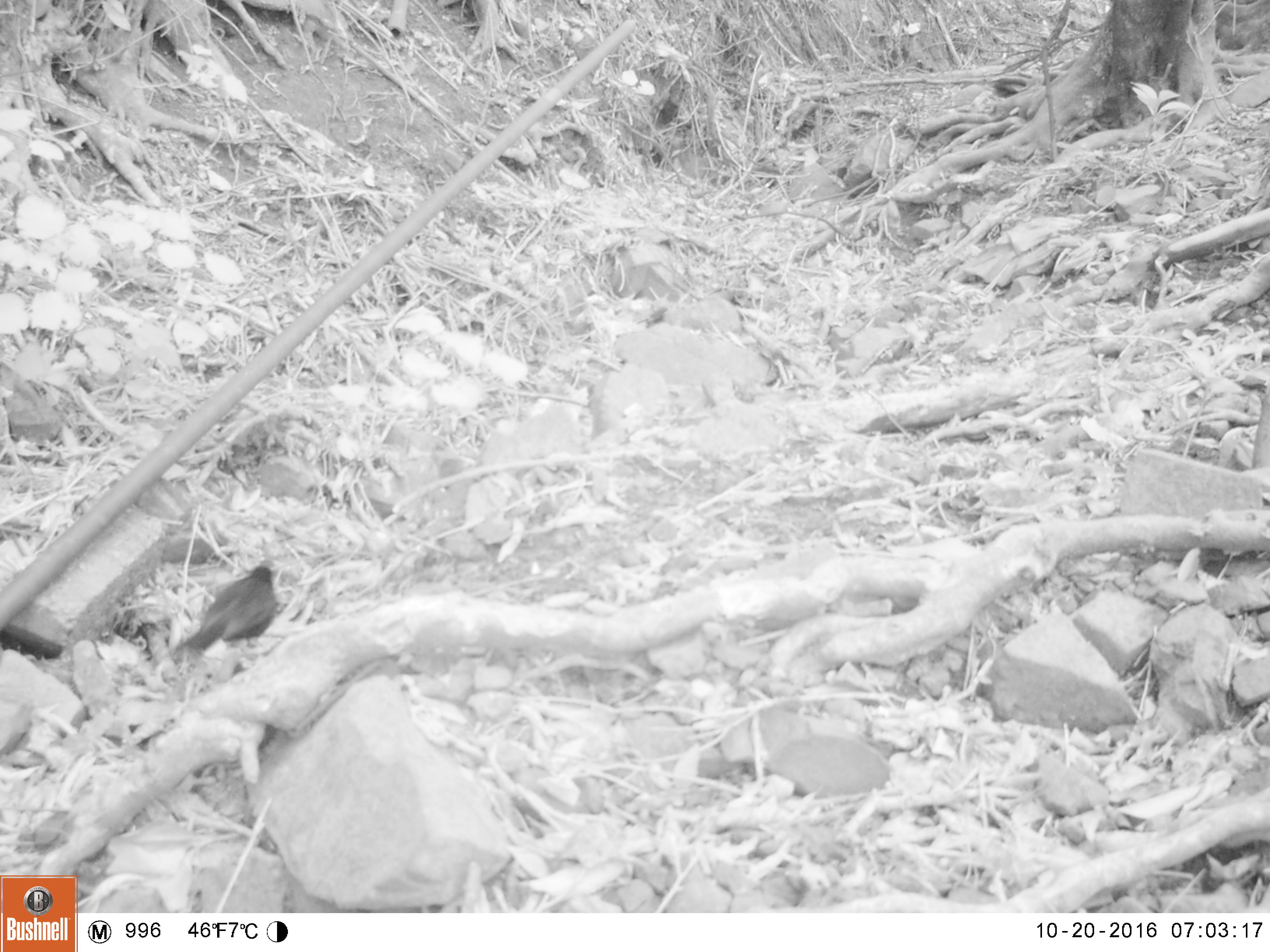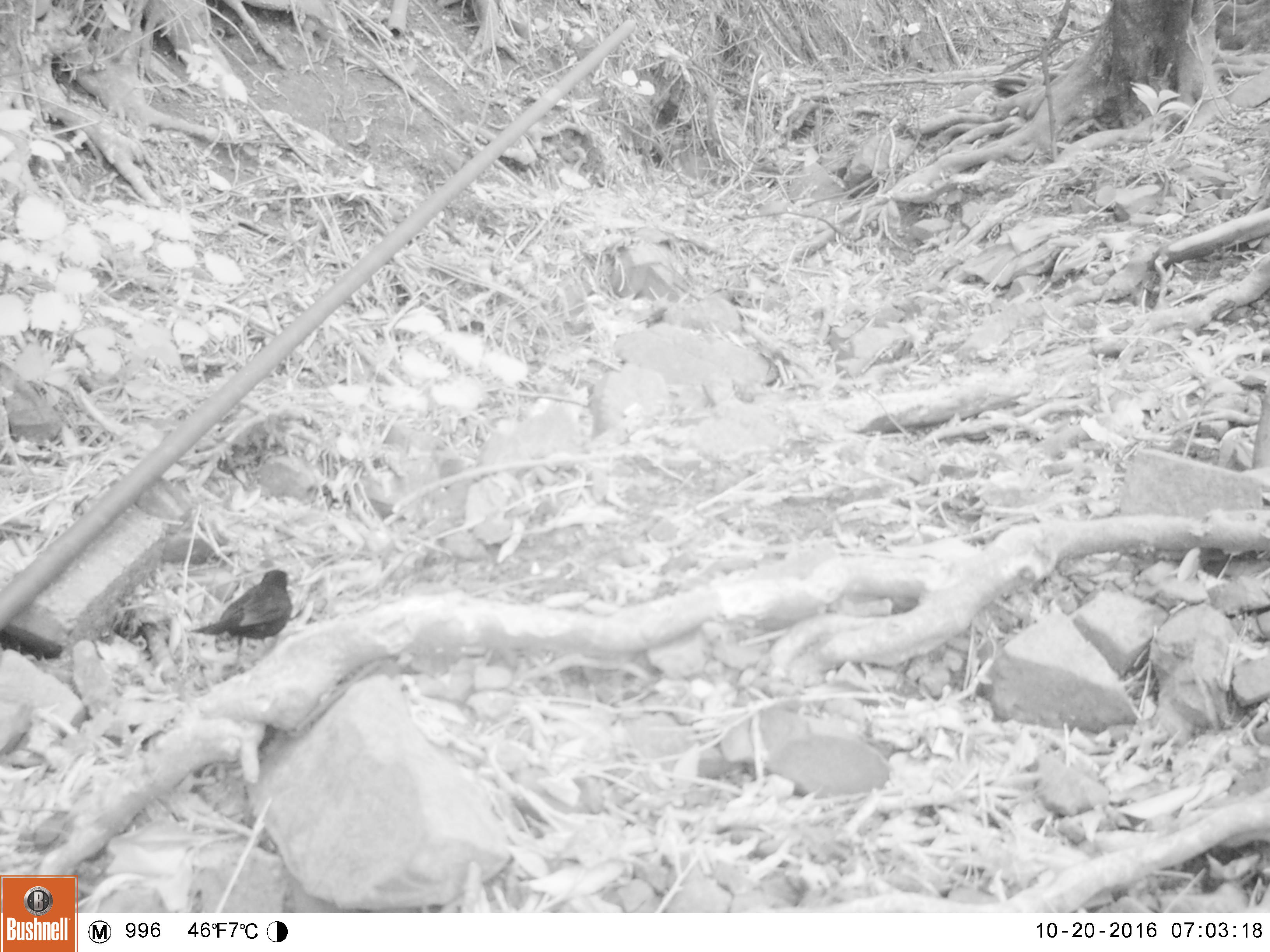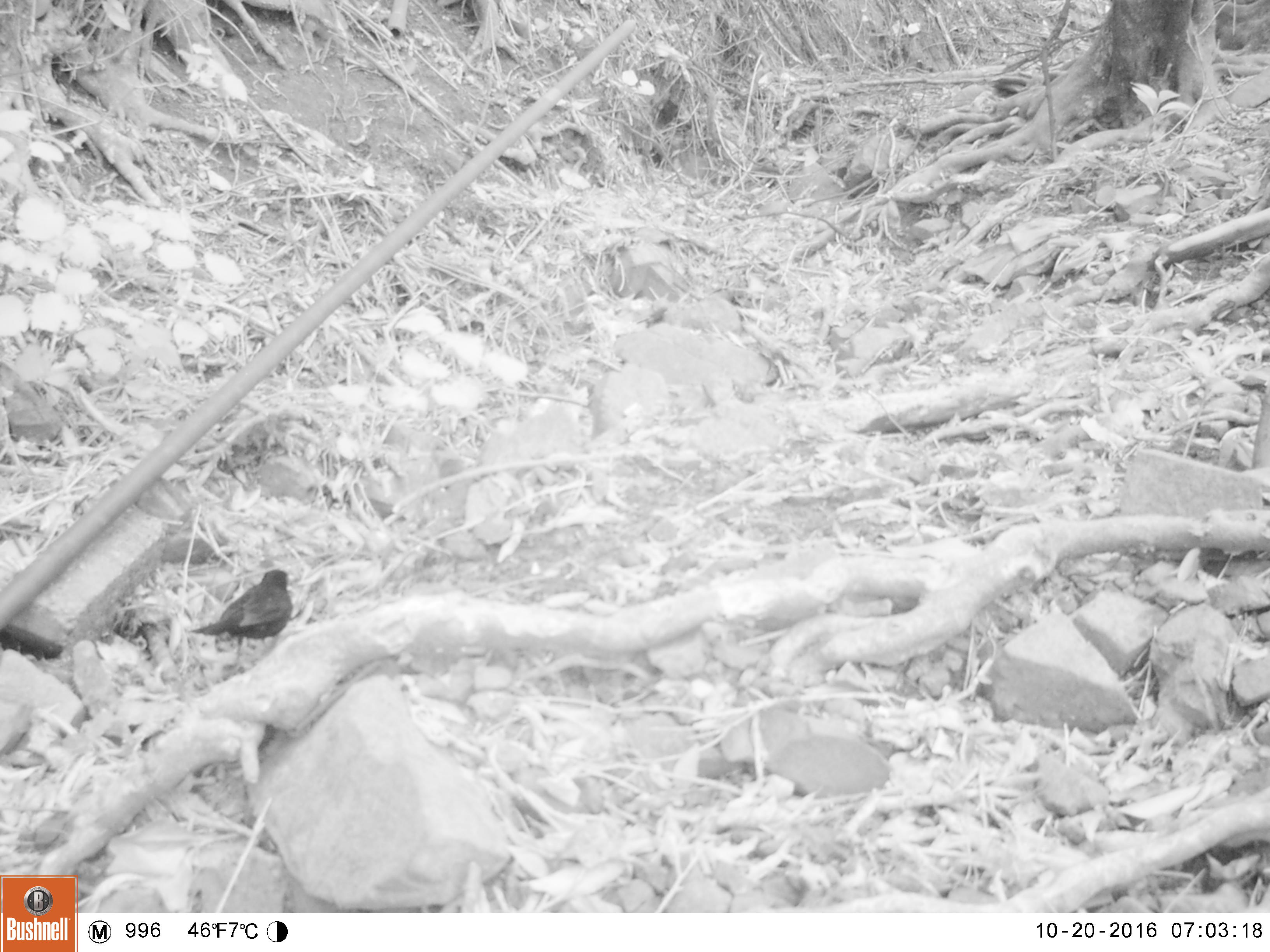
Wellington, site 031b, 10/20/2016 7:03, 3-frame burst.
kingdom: Animalia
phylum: Chordata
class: Aves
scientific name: Aves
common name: bird